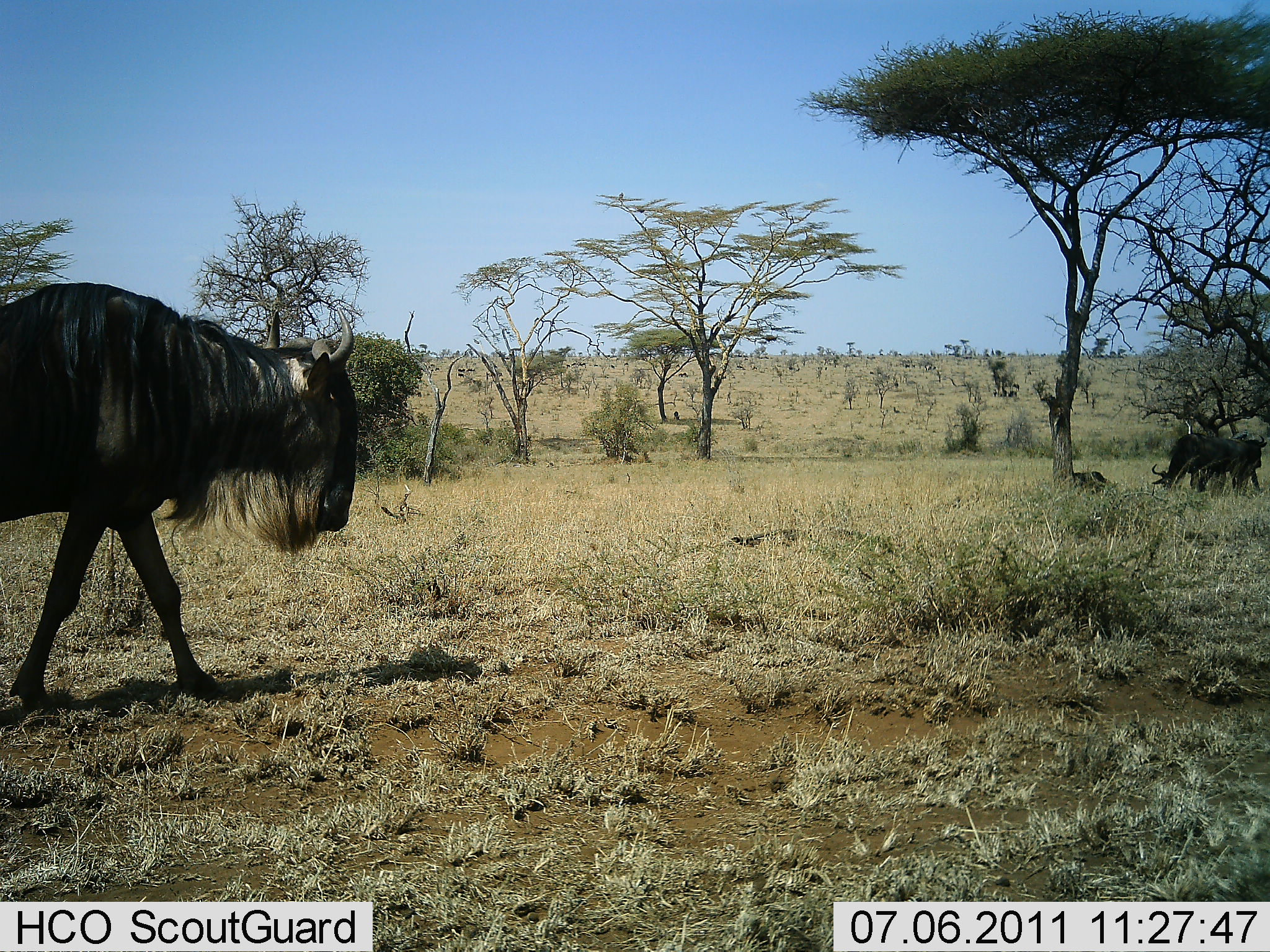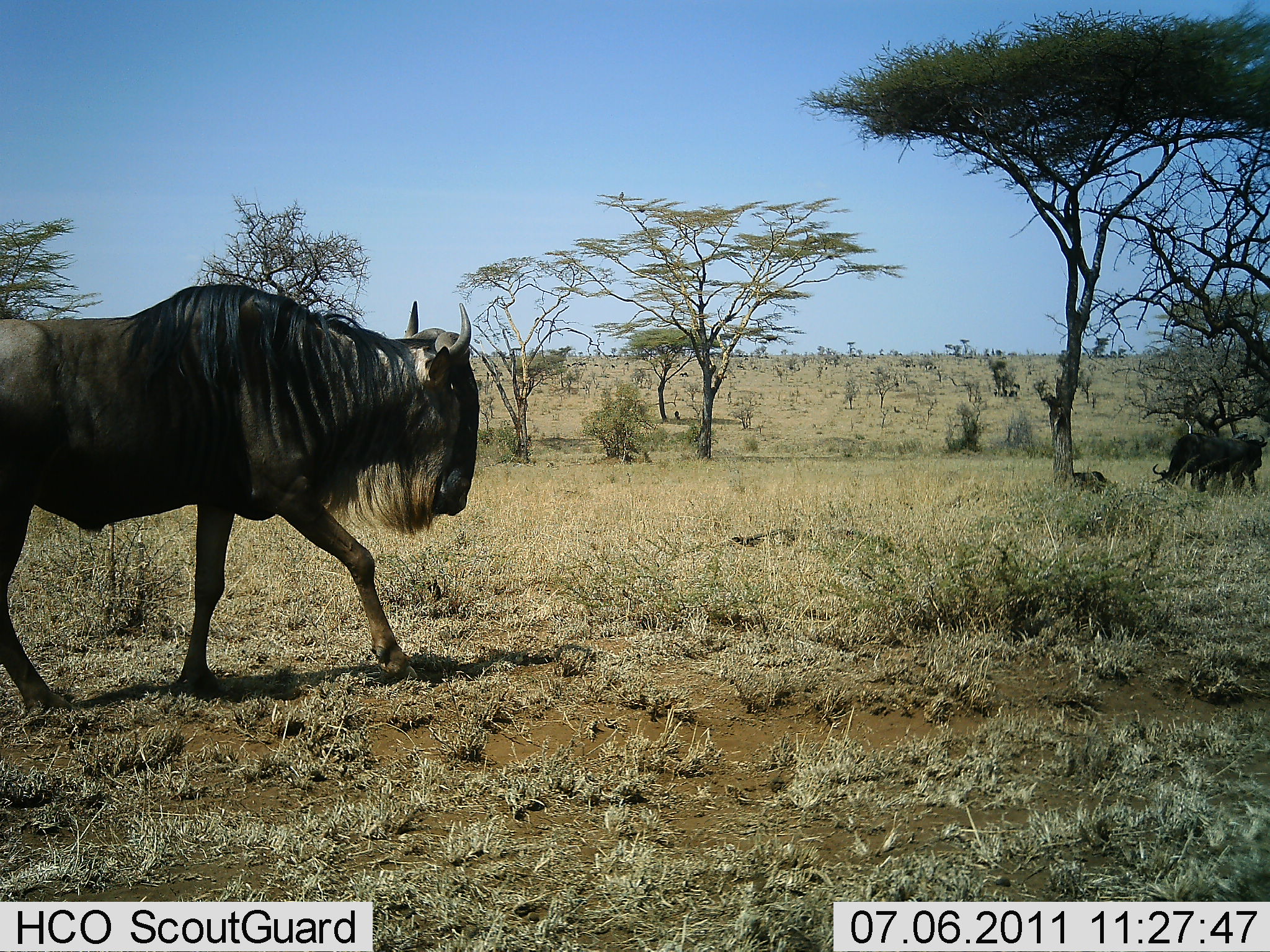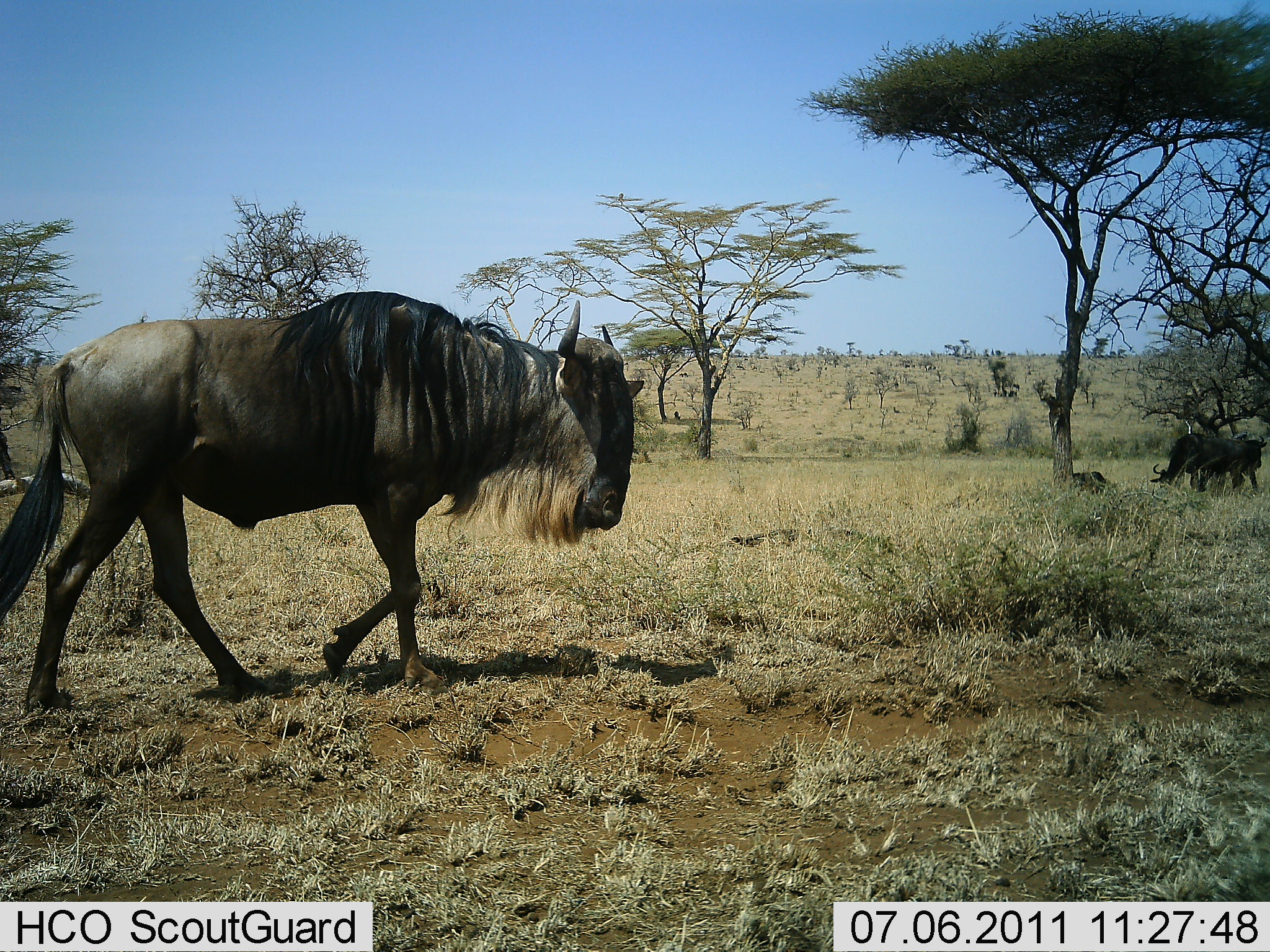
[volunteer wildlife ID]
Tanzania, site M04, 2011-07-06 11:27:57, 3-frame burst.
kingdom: Animalia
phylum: Chordata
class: Mammalia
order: Artiodactyla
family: Bovidae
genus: Connochaetes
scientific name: Connochaetes taurinus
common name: blue wildebeest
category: wildebeest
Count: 3.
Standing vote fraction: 29%.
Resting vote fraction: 14%.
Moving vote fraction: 93%.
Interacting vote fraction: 0%.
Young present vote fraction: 0%.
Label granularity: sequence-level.